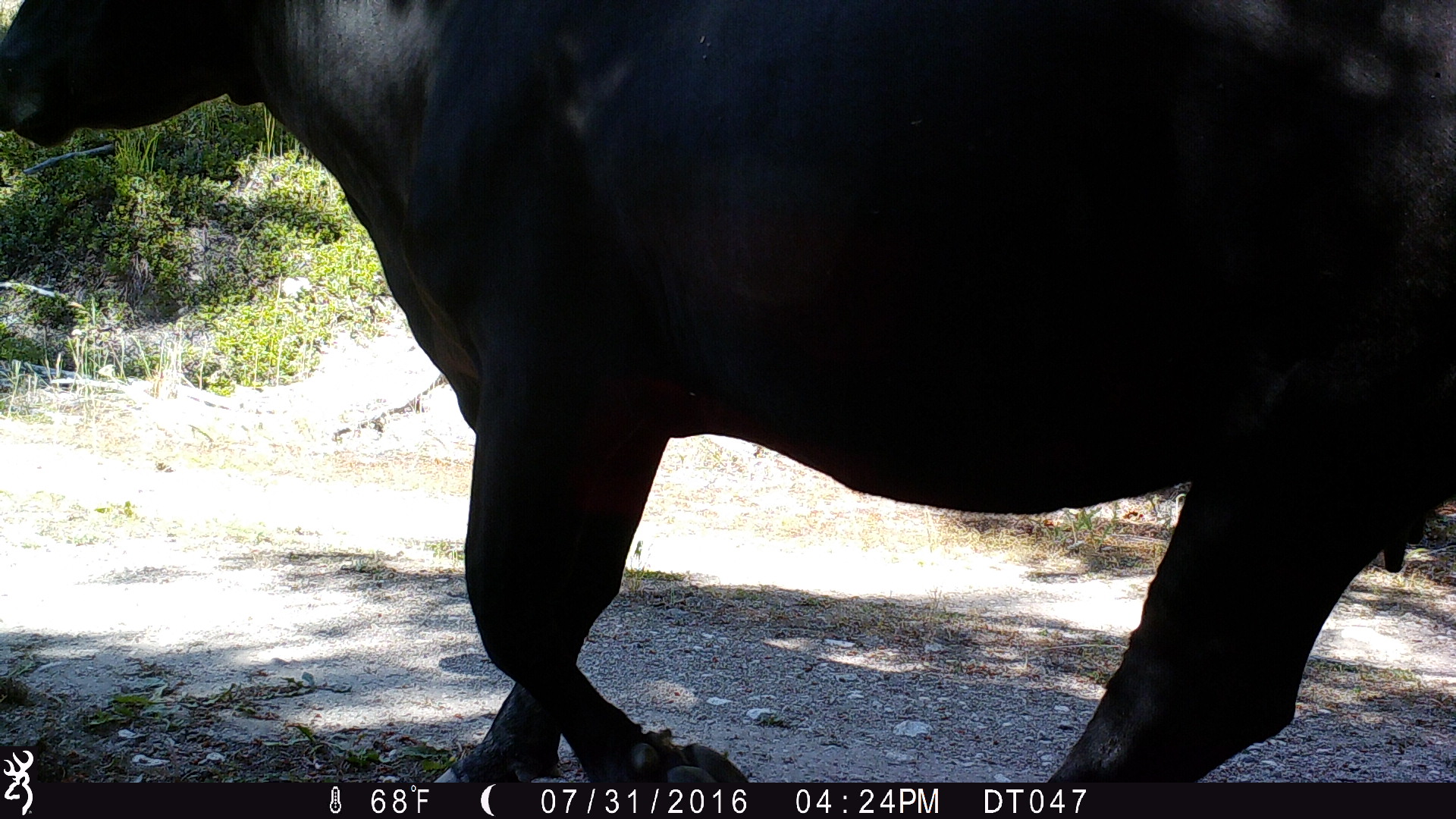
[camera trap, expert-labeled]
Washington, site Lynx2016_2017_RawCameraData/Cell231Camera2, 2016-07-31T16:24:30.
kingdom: Animalia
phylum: Chordata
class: Mammalia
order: Artiodactyla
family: Bovidae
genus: Bos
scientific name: Bos taurus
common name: domestic cattle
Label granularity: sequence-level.